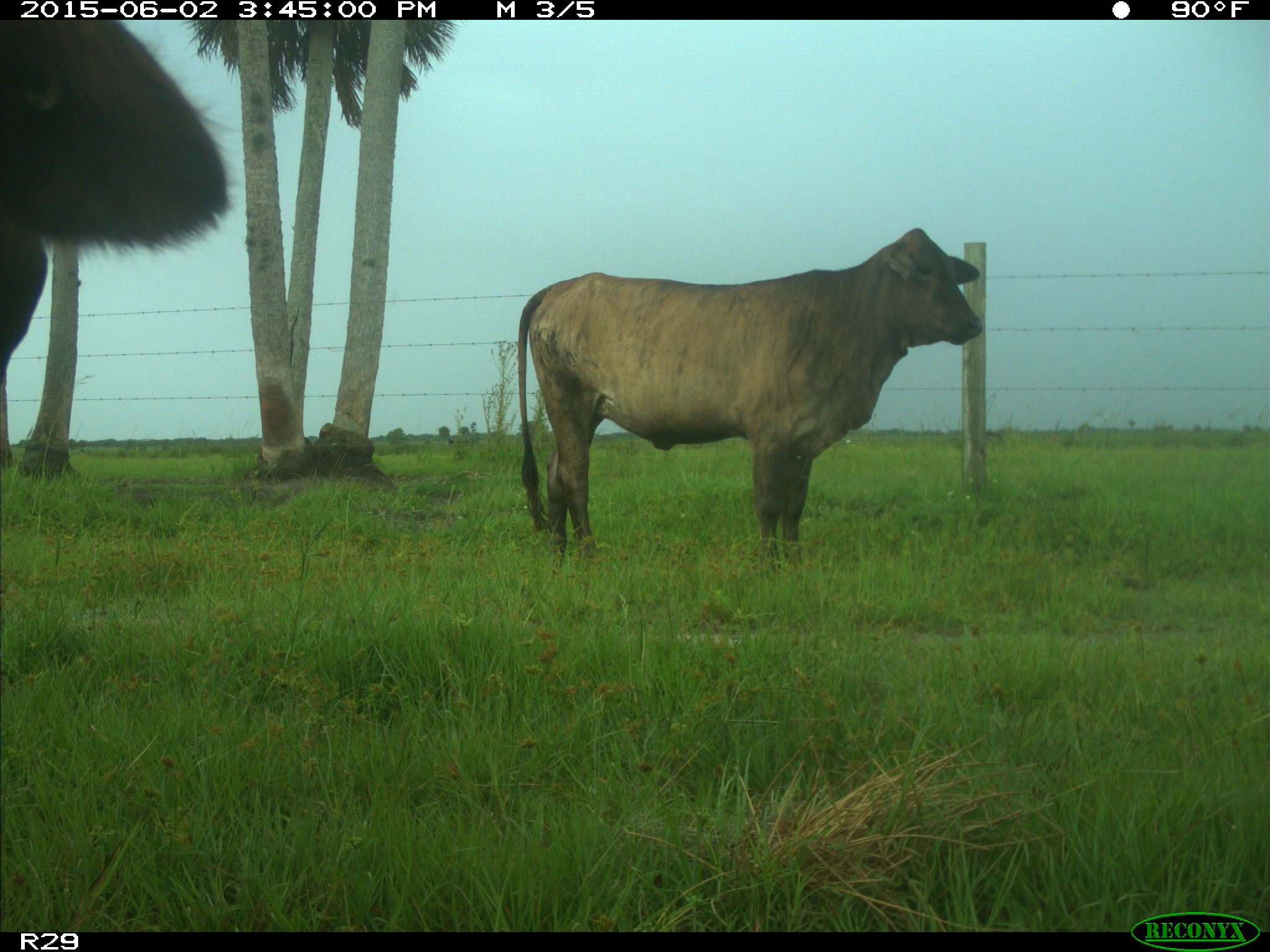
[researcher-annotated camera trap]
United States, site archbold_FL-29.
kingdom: Animalia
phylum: Chordata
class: Mammalia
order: Artiodactyla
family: Bovidae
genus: Bos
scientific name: Bos taurus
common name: domestic cow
Bos taurus (domestic cow).